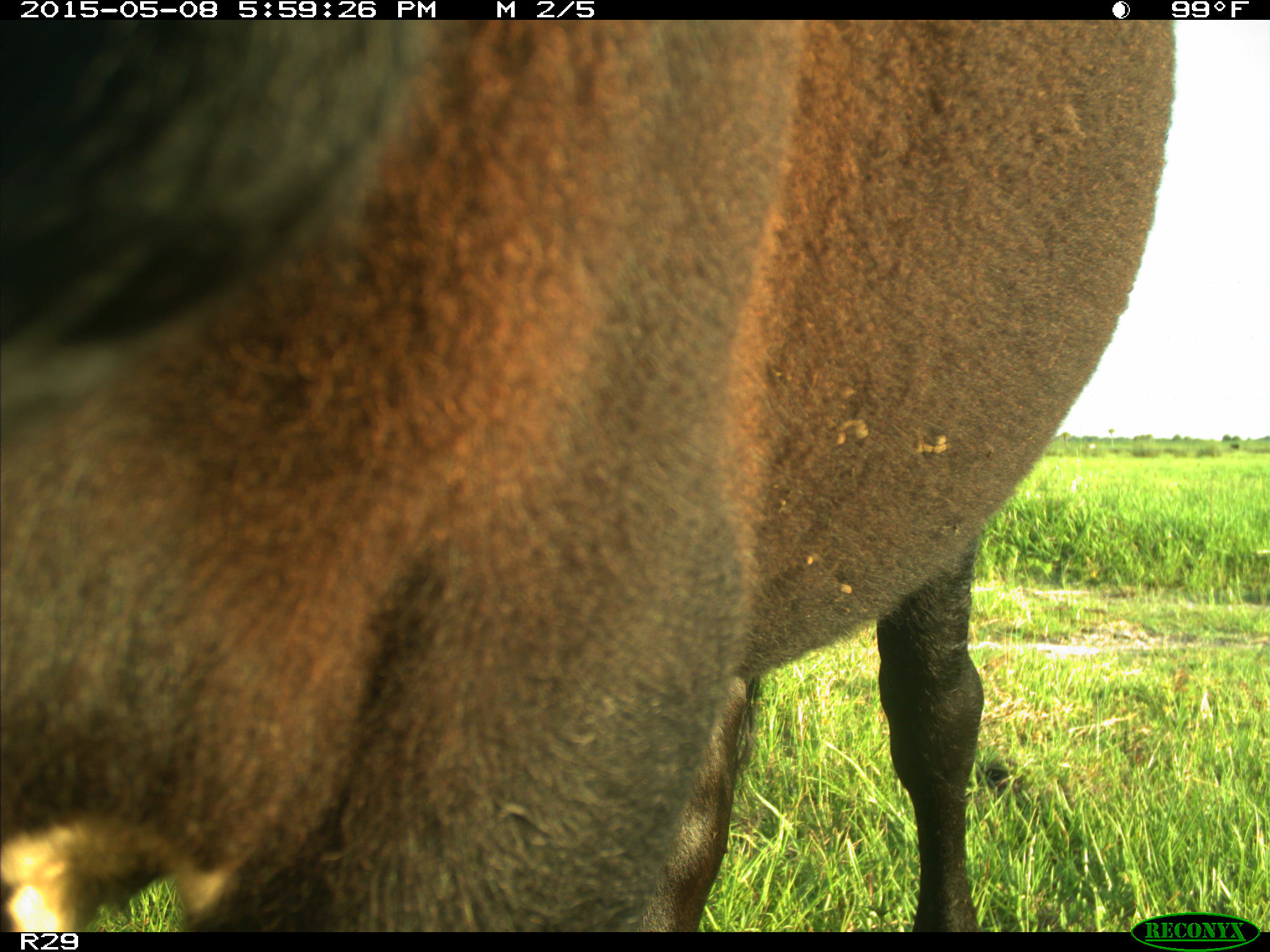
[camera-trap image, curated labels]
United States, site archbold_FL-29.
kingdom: Animalia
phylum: Chordata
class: Mammalia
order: Artiodactyla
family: Bovidae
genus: Bos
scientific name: Bos taurus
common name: domestic cow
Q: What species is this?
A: Bos taurus (domestic cow).